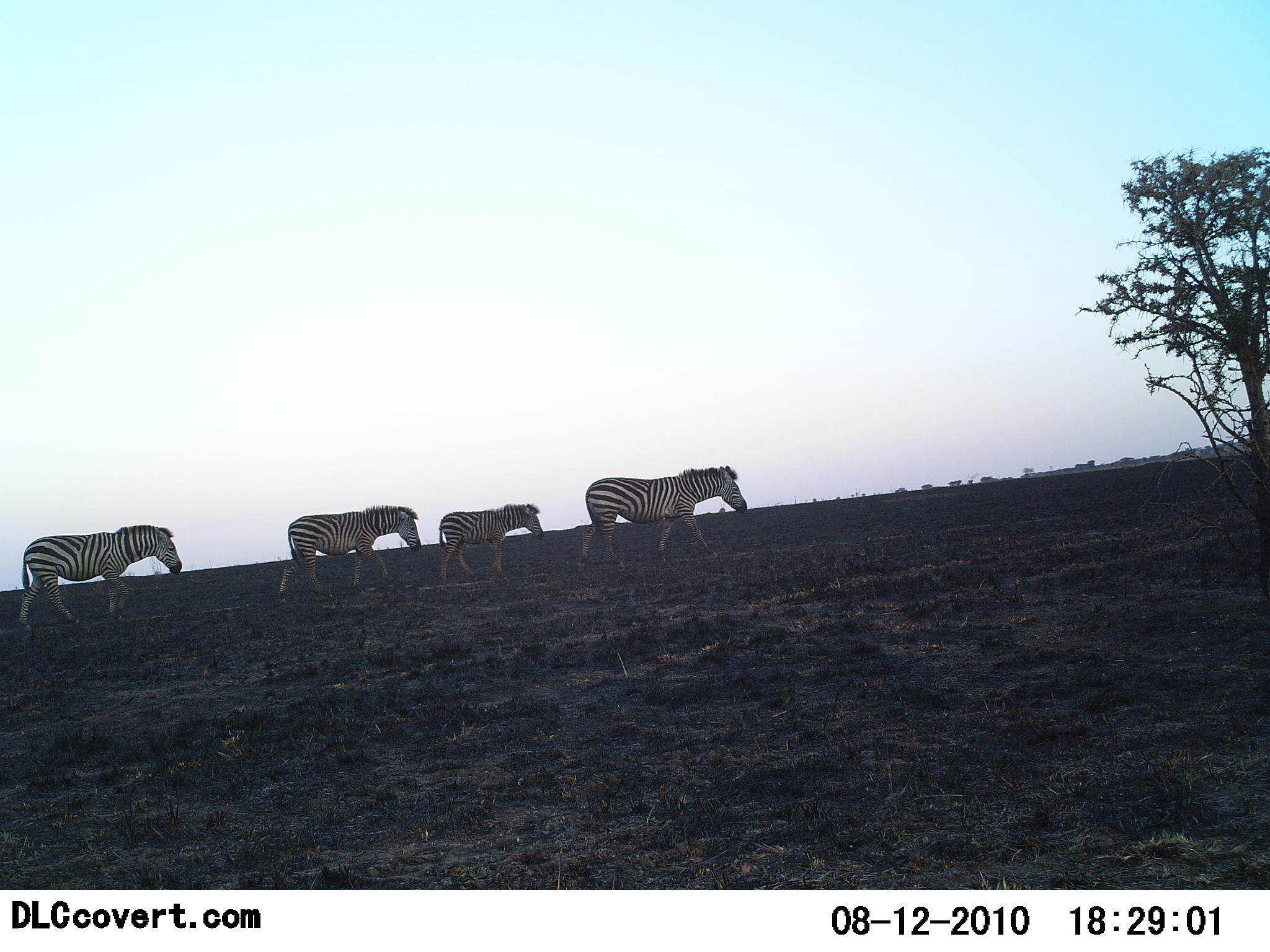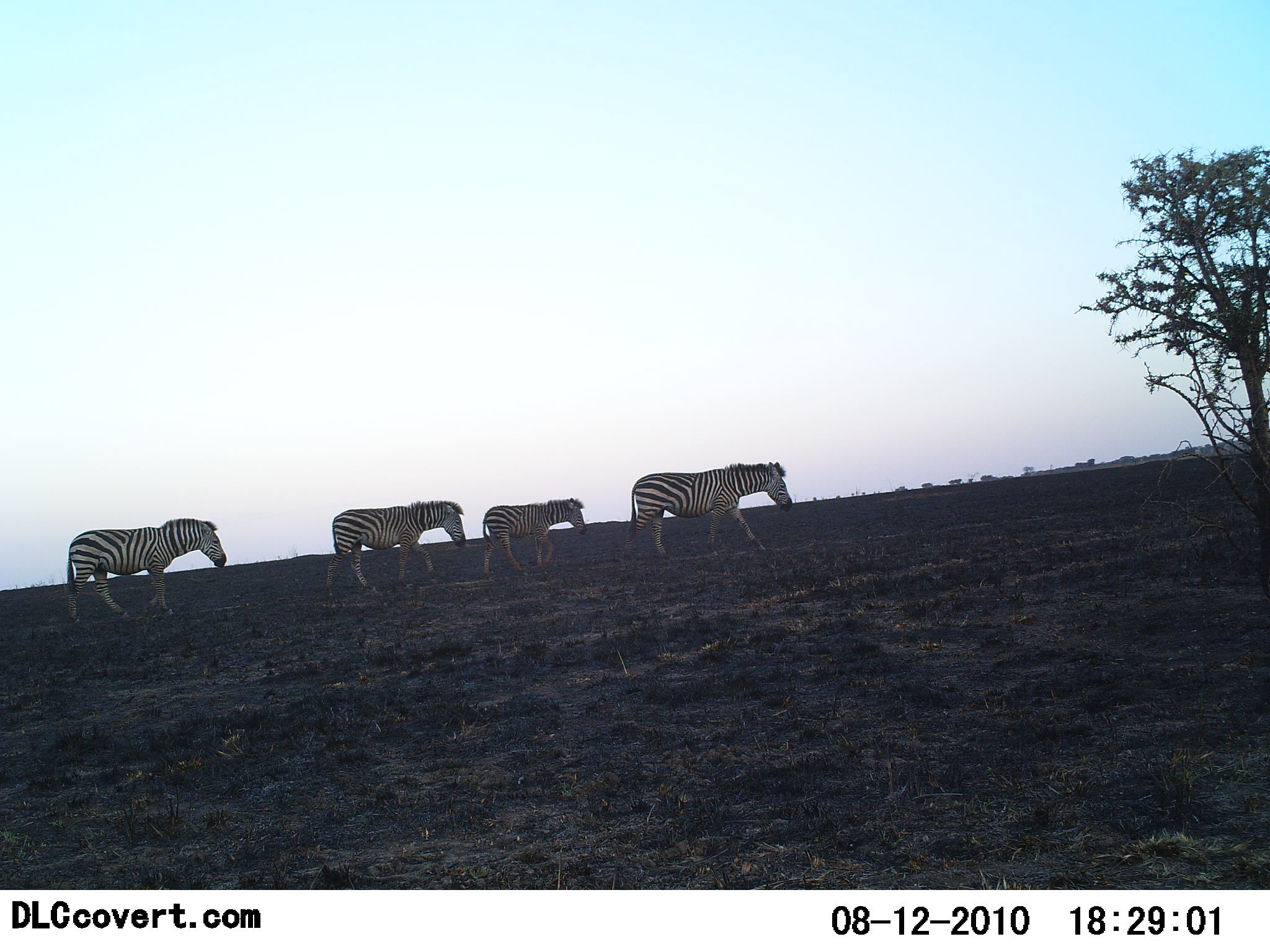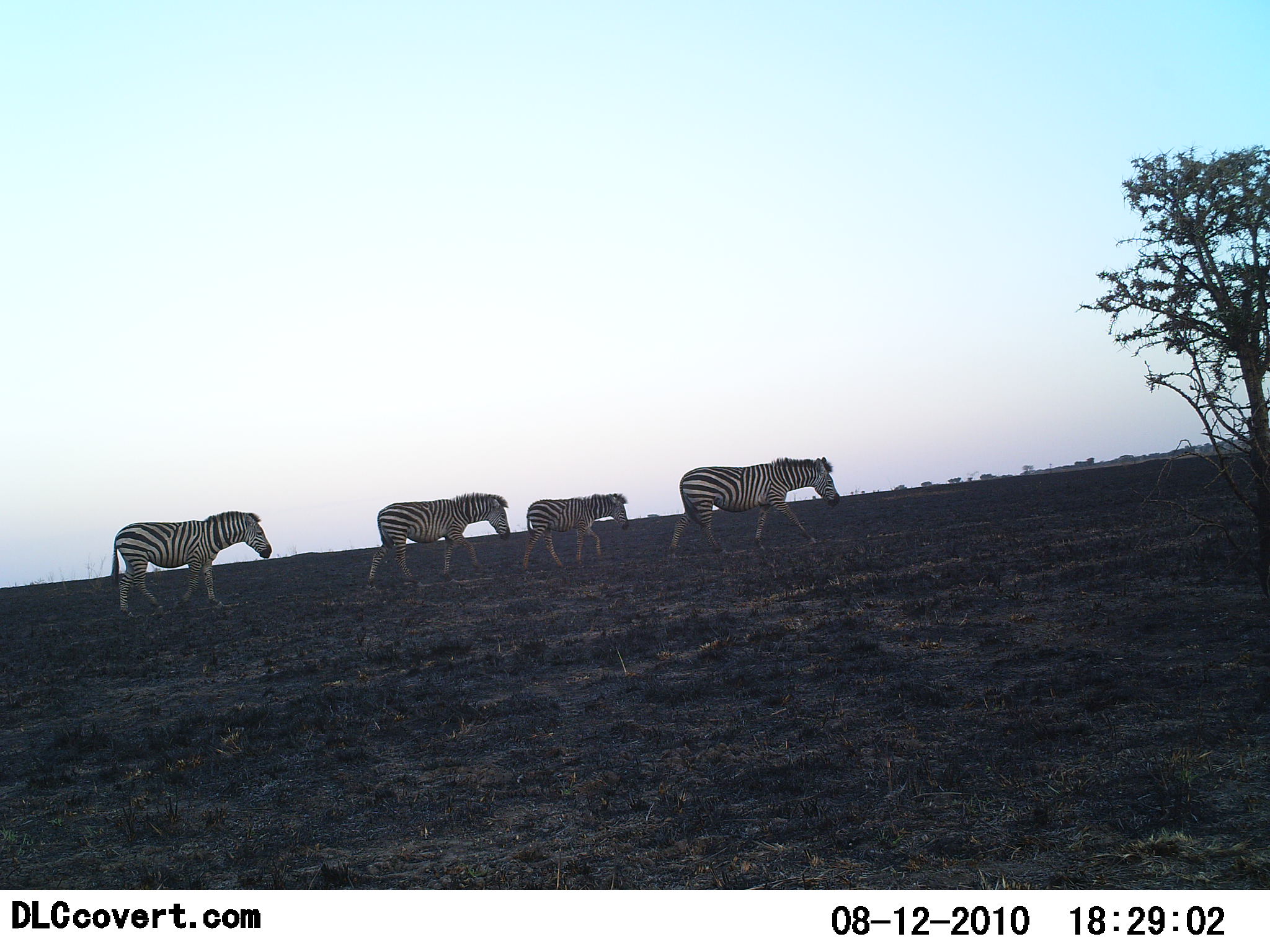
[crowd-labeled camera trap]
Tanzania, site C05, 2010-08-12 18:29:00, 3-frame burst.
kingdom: Animalia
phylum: Chordata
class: Mammalia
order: Perissodactyla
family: Equidae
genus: Equus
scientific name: Equus quagga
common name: plains zebra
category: zebra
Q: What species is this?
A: Zebra (plains zebra) (Equus quagga).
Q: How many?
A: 4.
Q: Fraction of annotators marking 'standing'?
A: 0%.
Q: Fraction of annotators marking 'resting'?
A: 0%.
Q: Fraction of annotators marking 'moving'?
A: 100%.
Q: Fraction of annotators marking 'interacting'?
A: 0%.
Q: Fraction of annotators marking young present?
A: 25%.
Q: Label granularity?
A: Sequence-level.